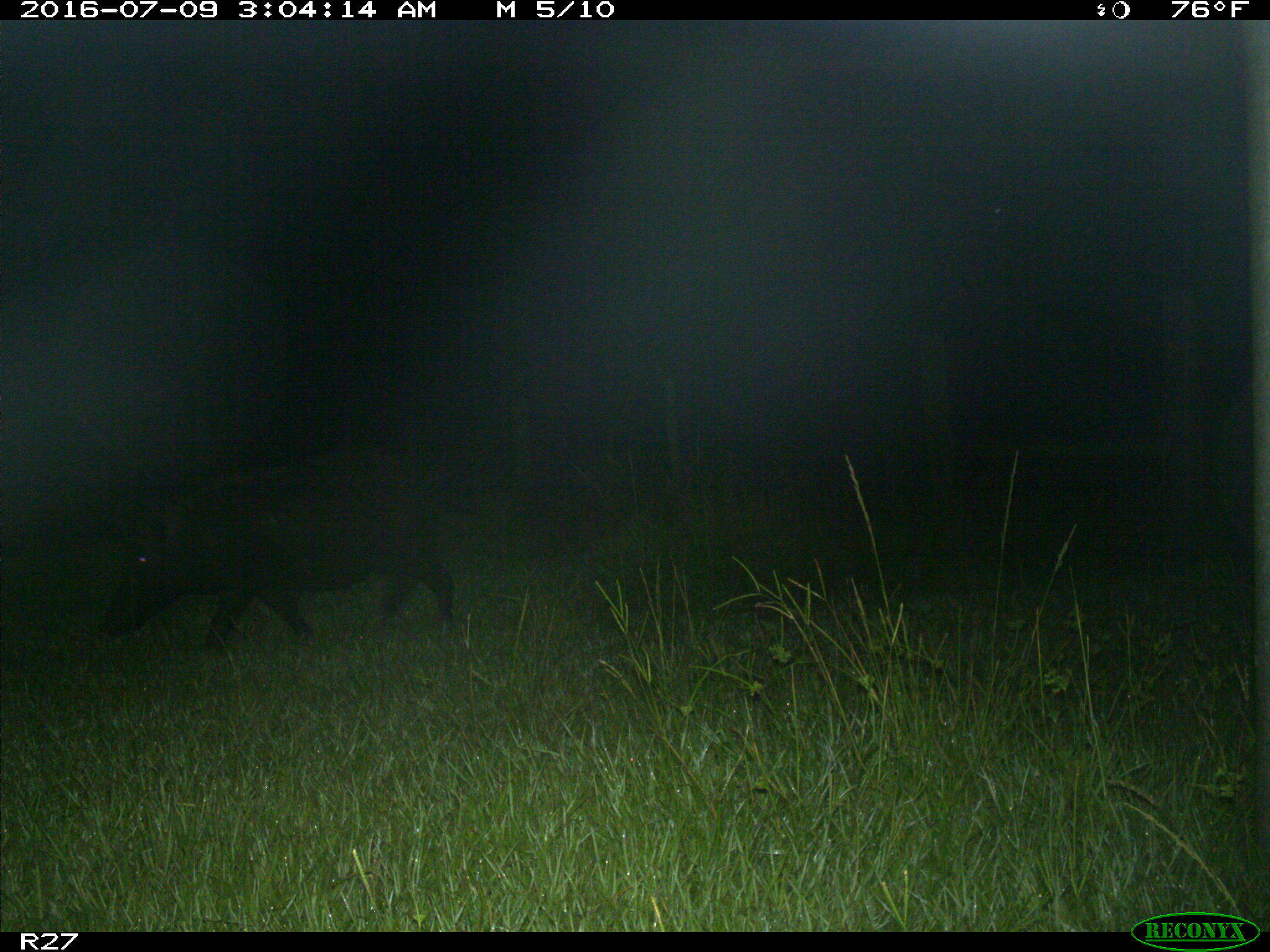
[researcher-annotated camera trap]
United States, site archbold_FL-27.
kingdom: Animalia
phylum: Chordata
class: Mammalia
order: Artiodactyla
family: Suidae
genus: Sus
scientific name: Sus scrofa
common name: wild boar